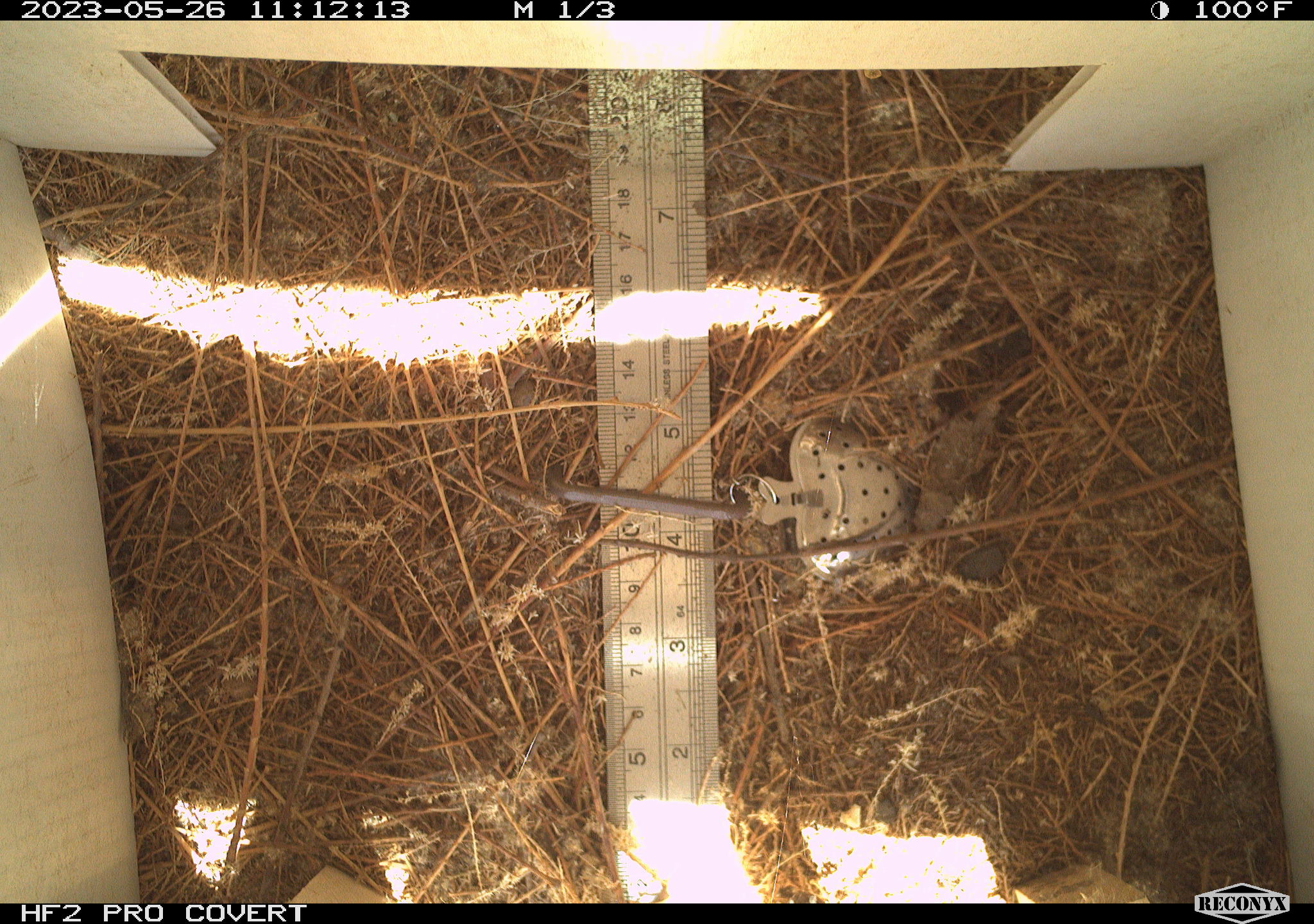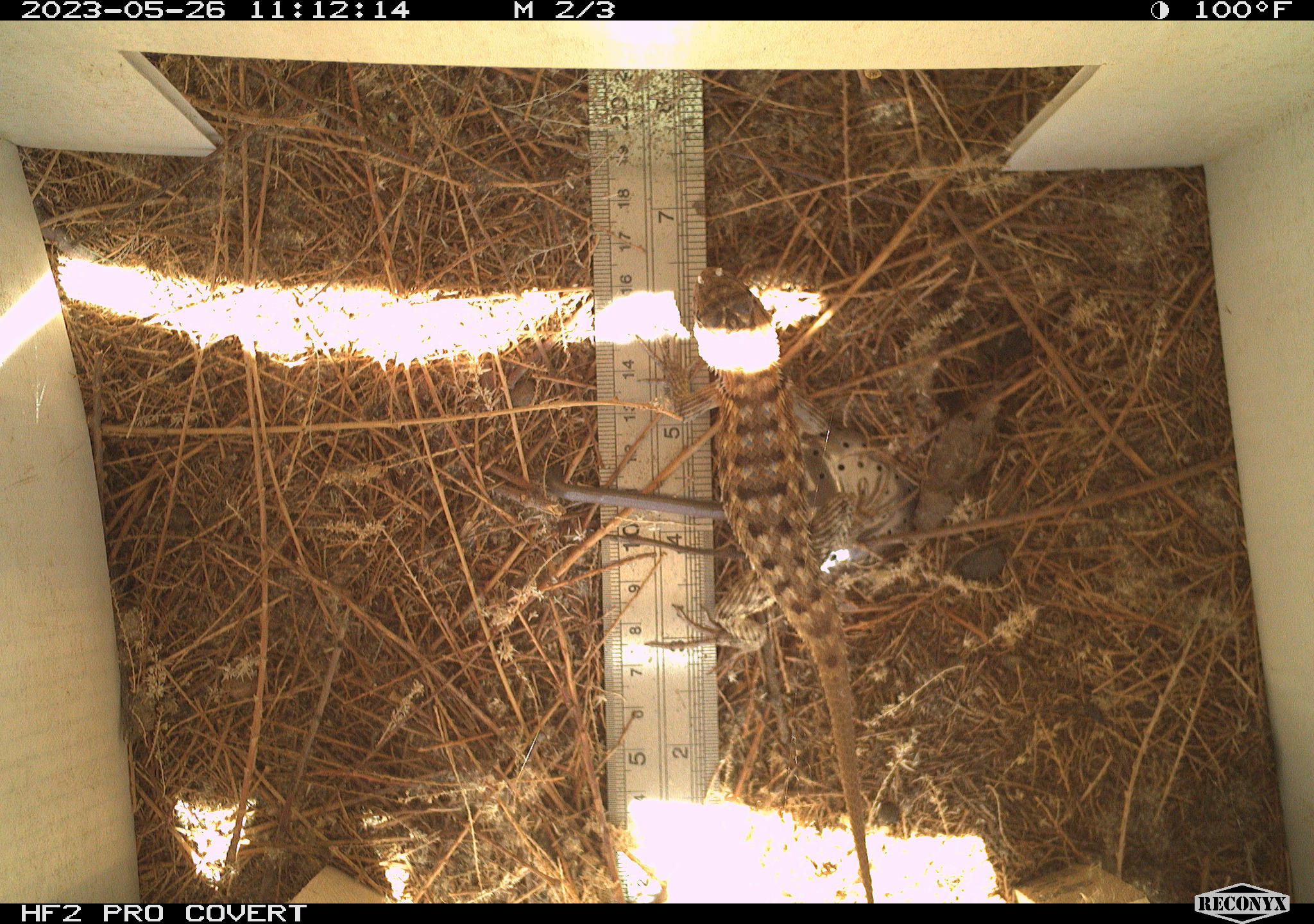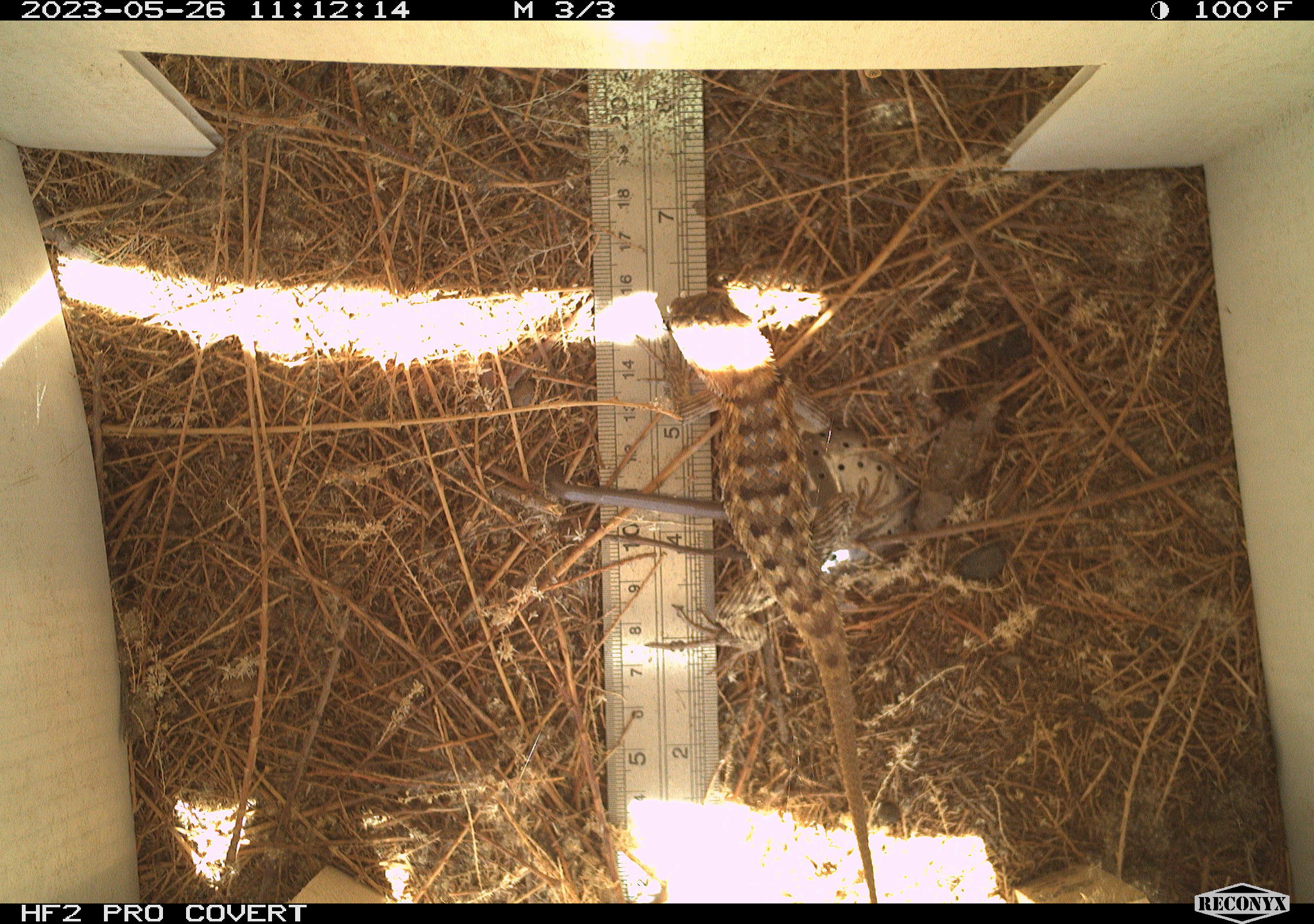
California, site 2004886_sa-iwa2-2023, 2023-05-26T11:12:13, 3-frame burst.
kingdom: Animalia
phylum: Chordata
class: Reptilia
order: Squamata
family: Phrynosomatidae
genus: Sceloporus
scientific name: Sceloporus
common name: spiny lizards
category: sceloporus species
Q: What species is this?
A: Sceloporus species (spiny lizards) (Sceloporus).